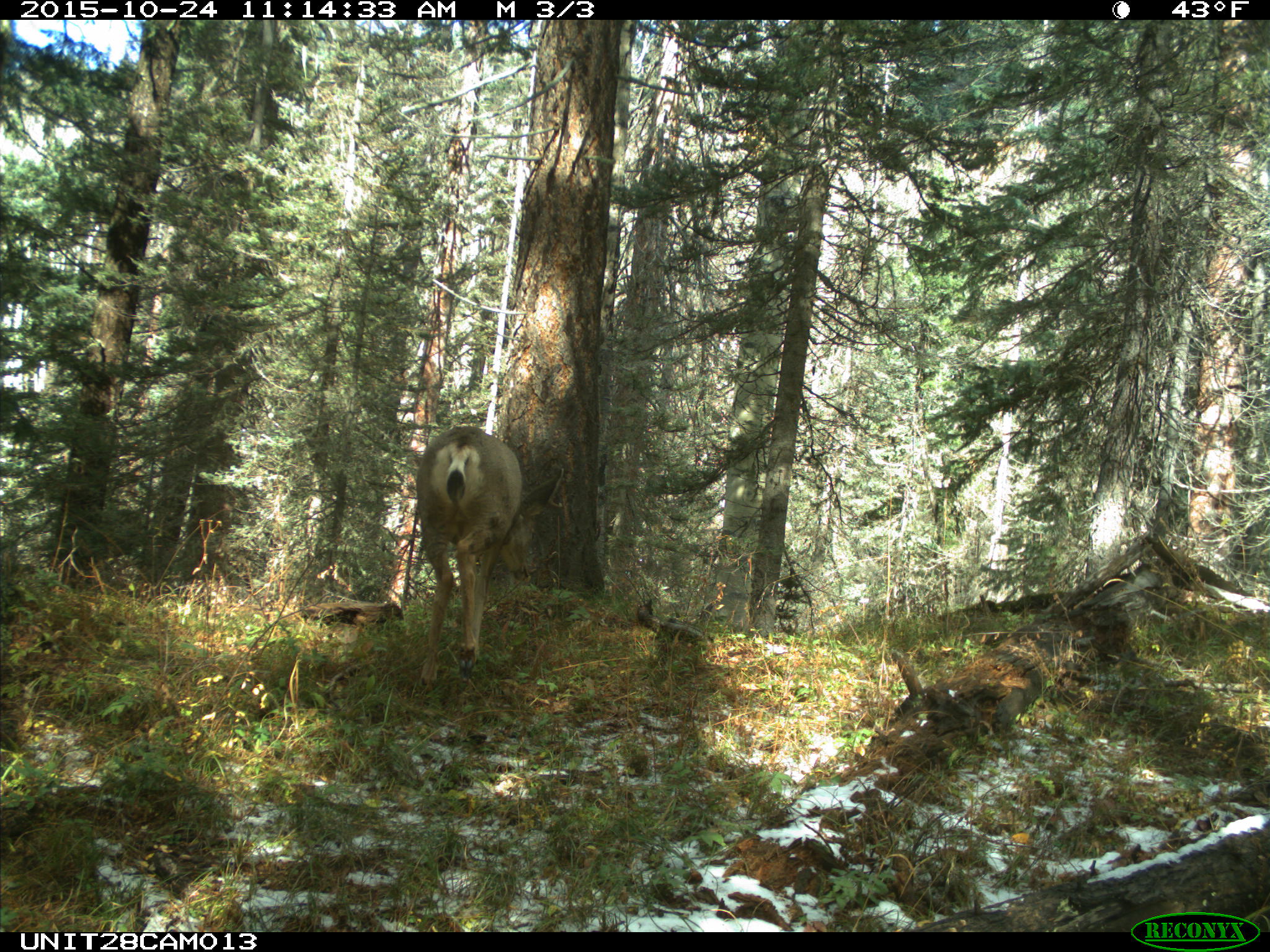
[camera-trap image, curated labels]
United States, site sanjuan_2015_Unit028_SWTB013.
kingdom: Animalia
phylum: Chordata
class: Mammalia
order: Artiodactyla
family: Cervidae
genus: Odocoileus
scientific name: Odocoileus hemionus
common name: mule deer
Odocoileus hemionus (mule deer).